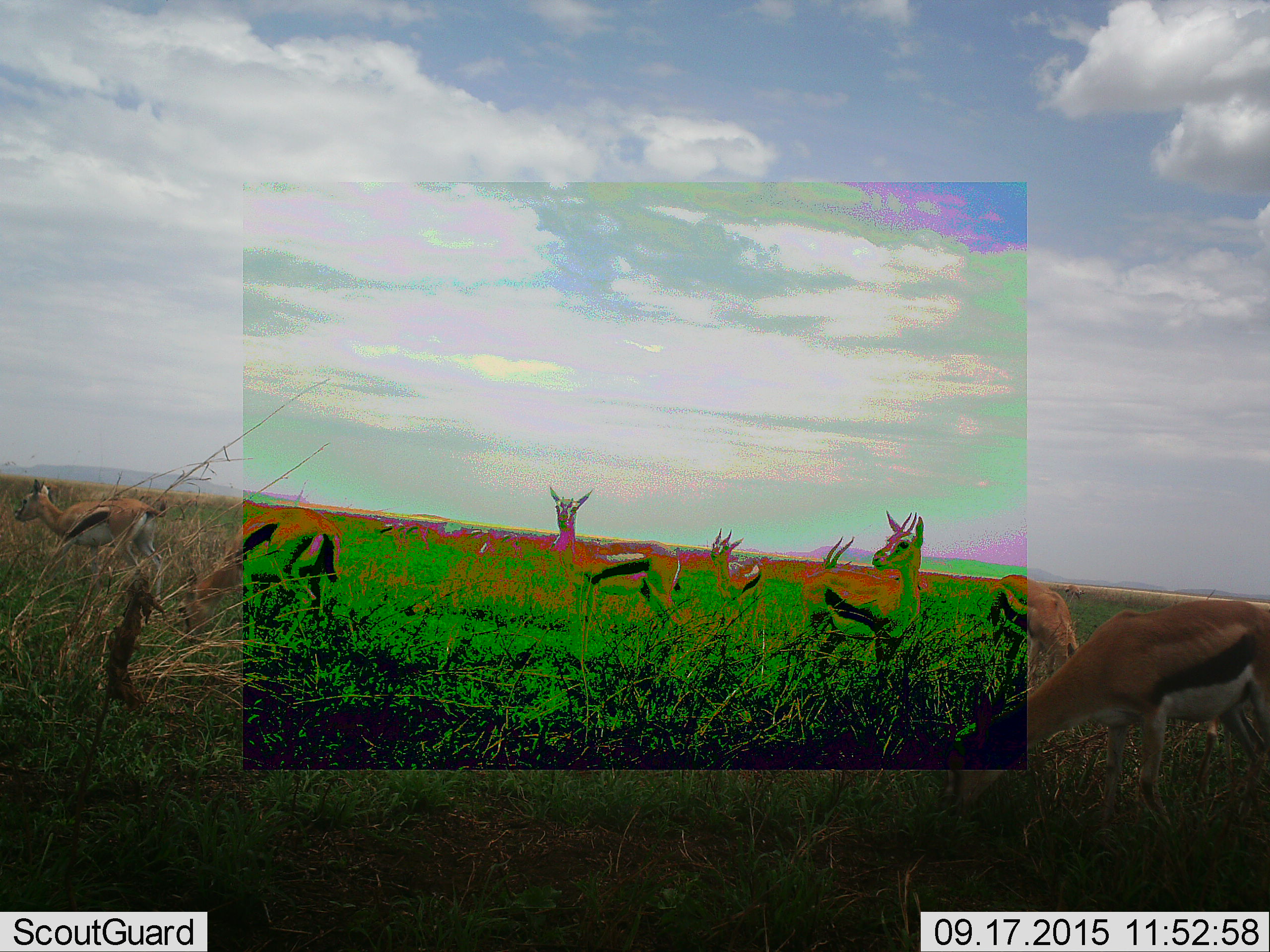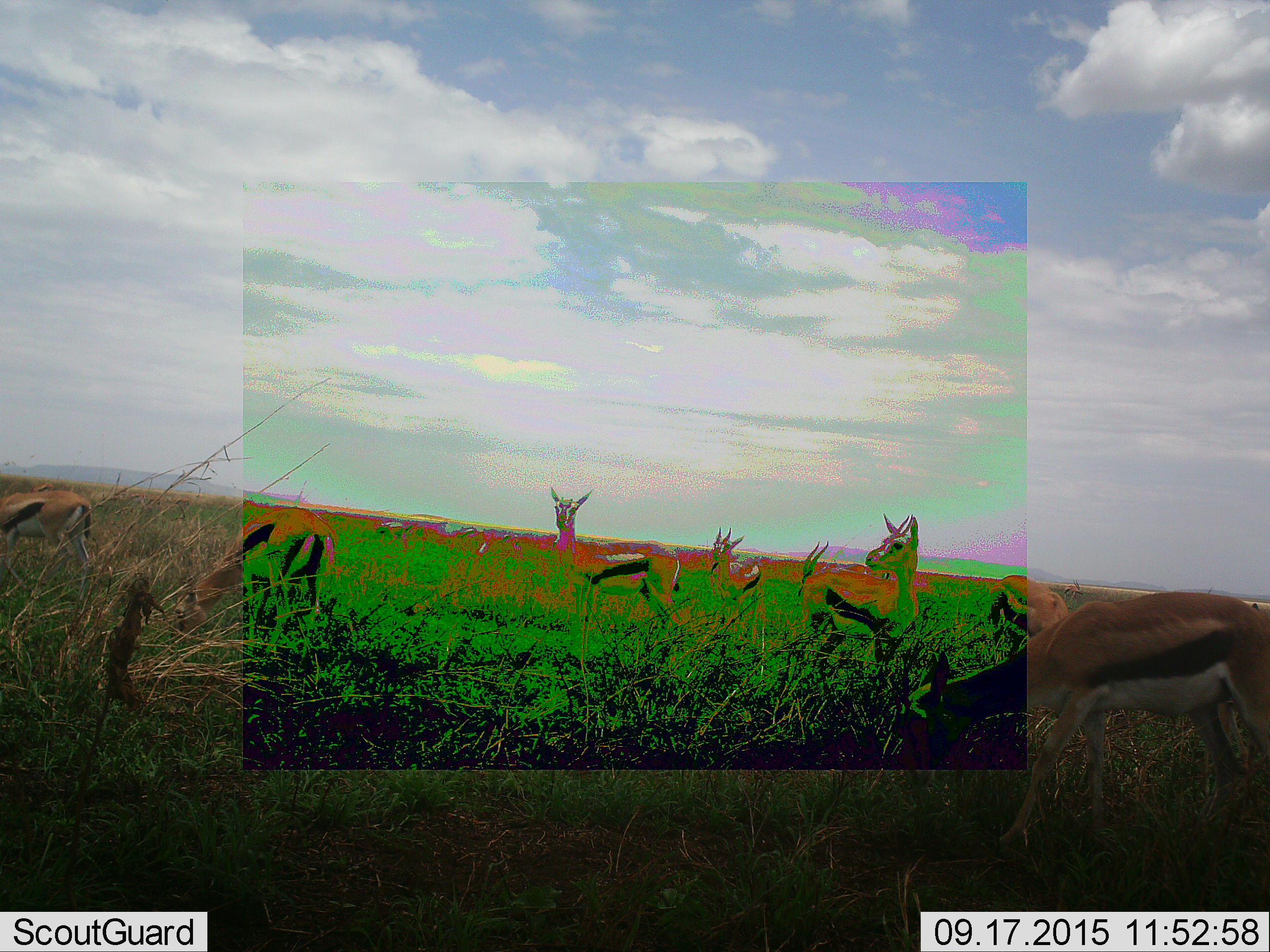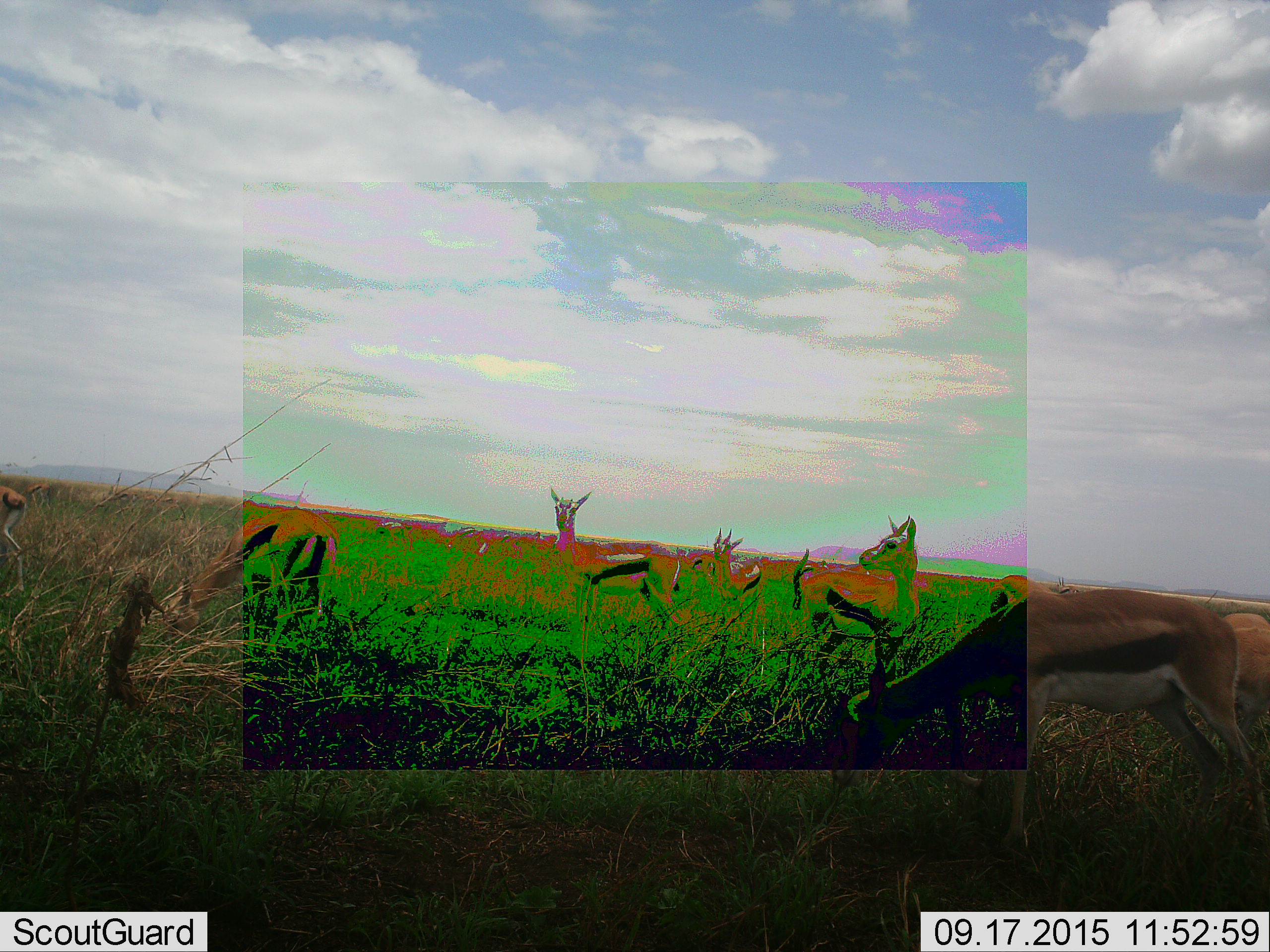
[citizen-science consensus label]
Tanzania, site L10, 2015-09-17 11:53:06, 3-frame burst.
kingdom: Animalia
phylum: Chordata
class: Mammalia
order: Artiodactyla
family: Bovidae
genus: Eudorcas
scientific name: Eudorcas thomsonii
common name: thomson's gazelle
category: gazellethomsons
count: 10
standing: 78%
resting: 0%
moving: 56%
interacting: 0%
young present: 0%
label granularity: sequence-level